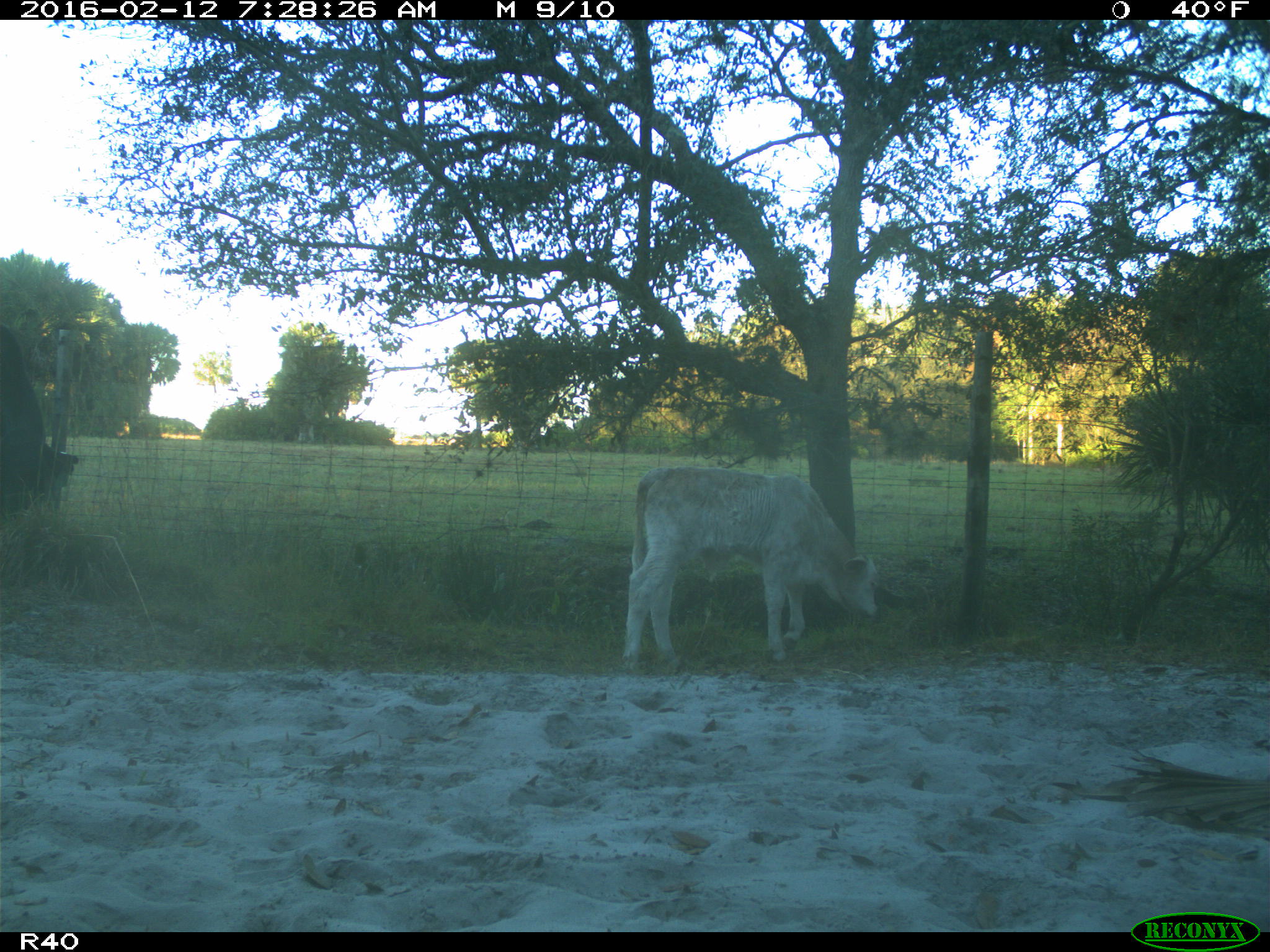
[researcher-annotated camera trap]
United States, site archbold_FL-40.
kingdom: Animalia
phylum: Chordata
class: Mammalia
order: Artiodactyla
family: Bovidae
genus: Bos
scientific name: Bos taurus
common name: domestic cow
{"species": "Bos taurus (domestic cow)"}